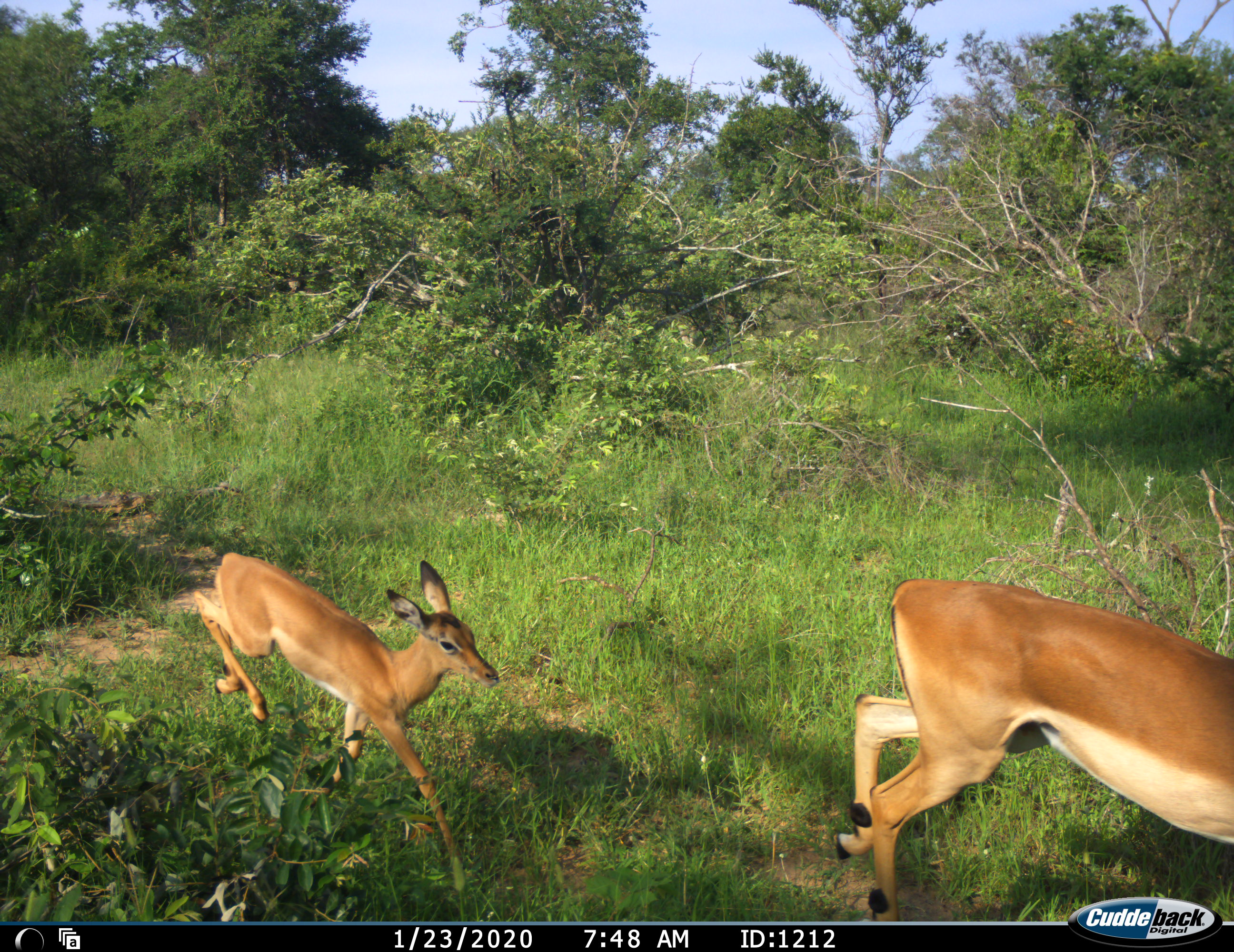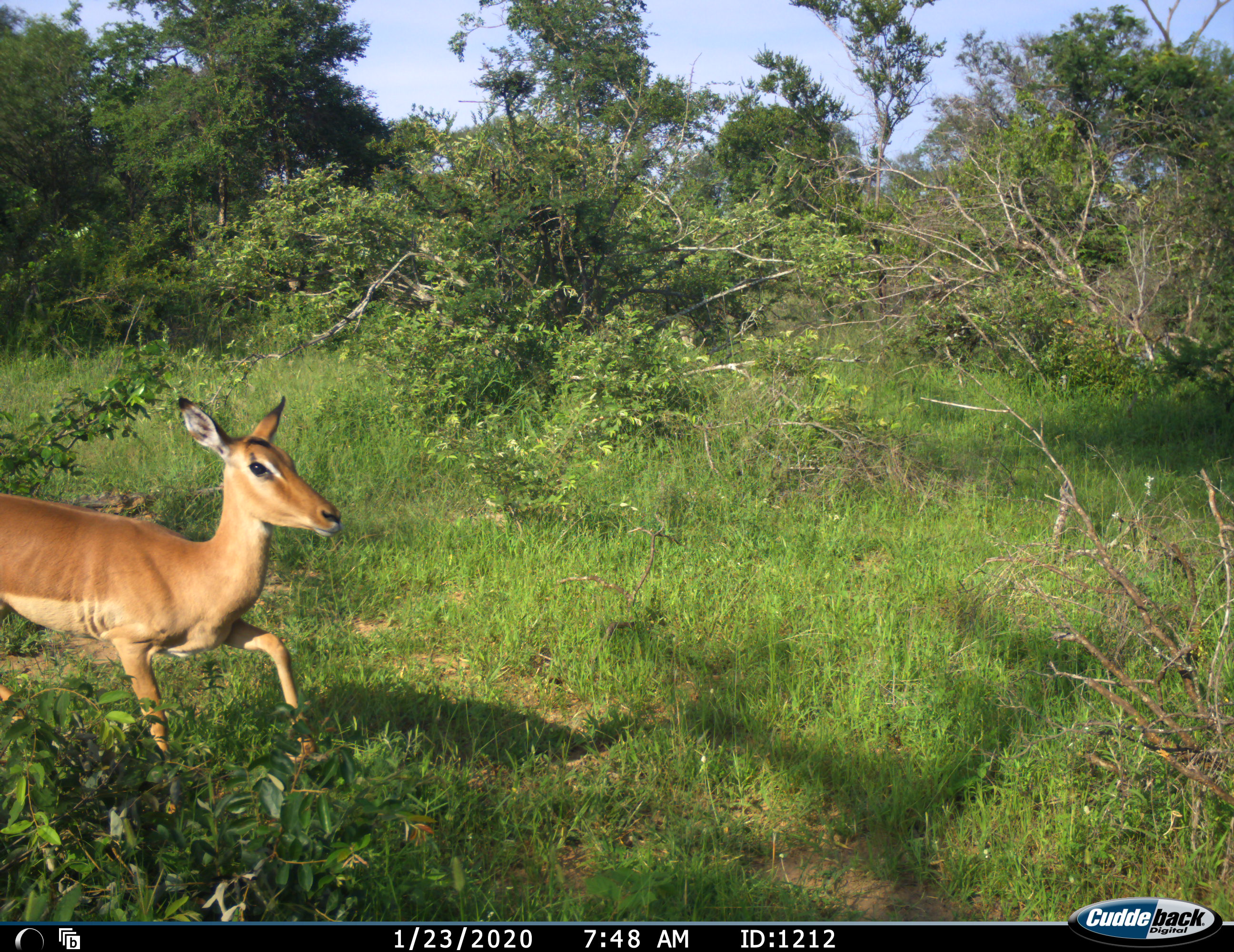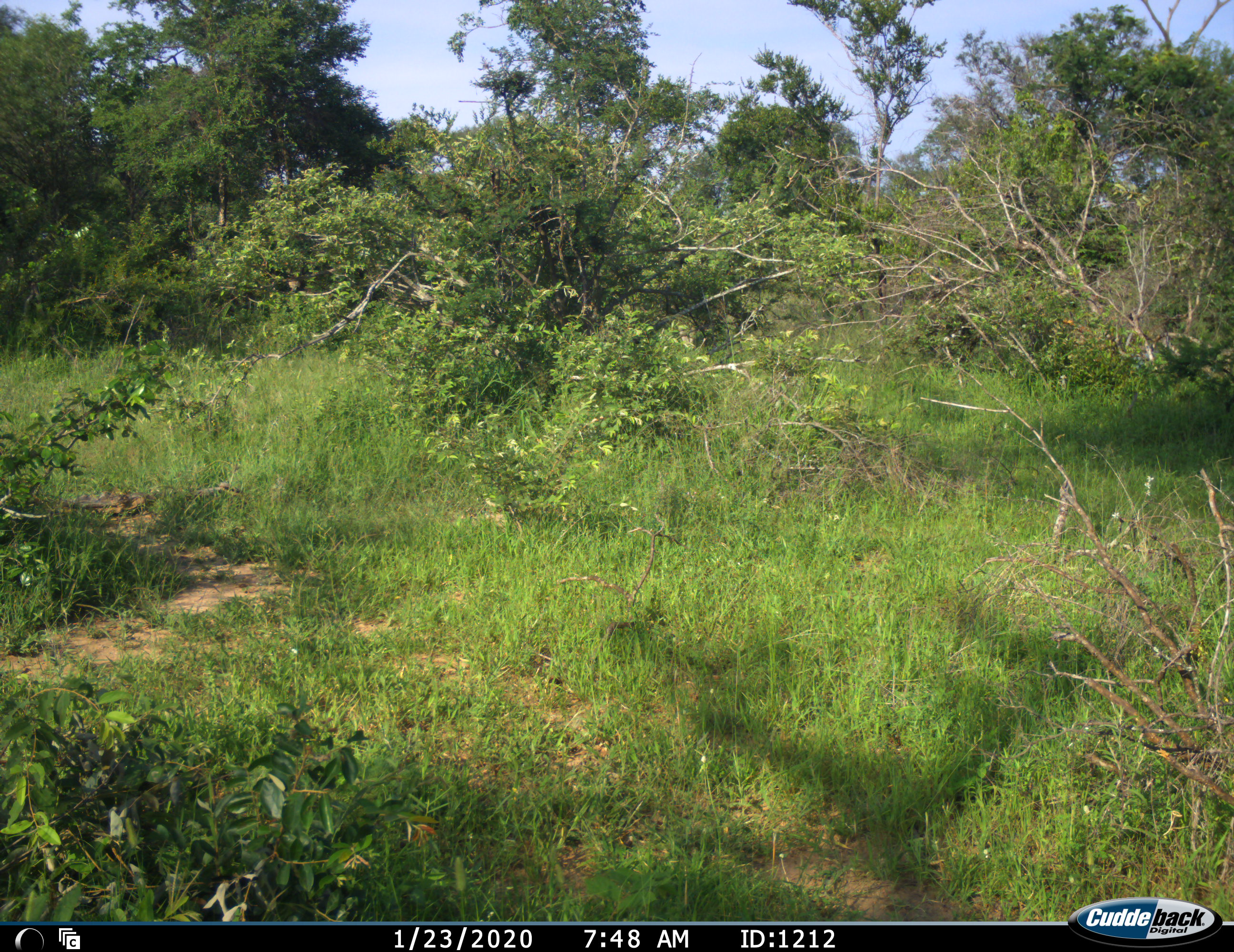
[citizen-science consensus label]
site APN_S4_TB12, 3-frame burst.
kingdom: Animalia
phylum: Chordata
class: Mammalia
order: Artiodactyla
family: Bovidae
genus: Aepyceros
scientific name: Aepyceros melampus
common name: impala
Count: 2.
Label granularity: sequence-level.